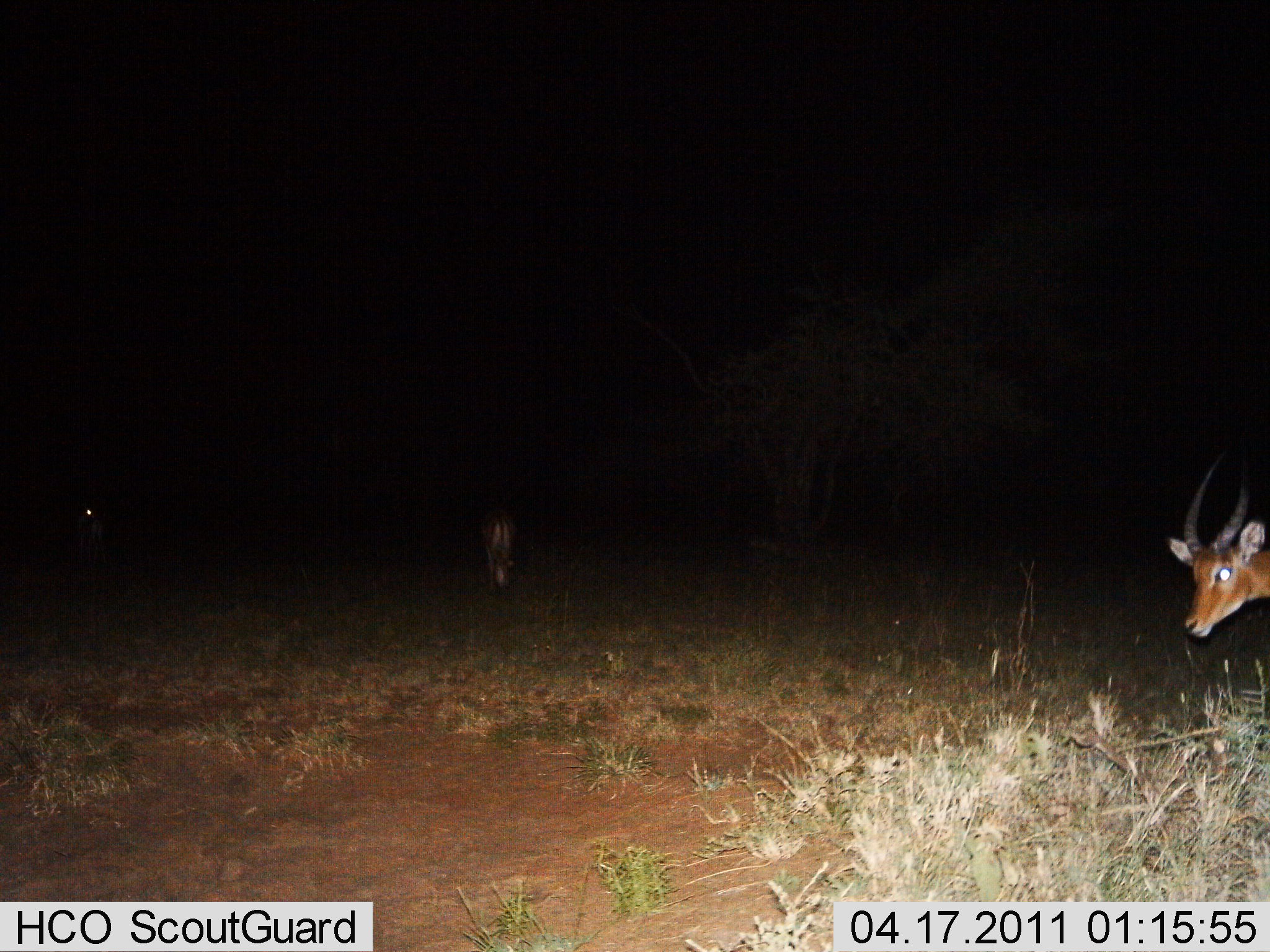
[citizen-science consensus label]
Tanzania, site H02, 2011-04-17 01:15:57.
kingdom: Animalia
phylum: Chordata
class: Mammalia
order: Artiodactyla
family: Bovidae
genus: Aepyceros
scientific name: Aepyceros melampus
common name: impala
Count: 2.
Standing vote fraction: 71%.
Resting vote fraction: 0%.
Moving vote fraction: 43%.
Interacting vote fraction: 0%.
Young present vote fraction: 0%.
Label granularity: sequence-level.